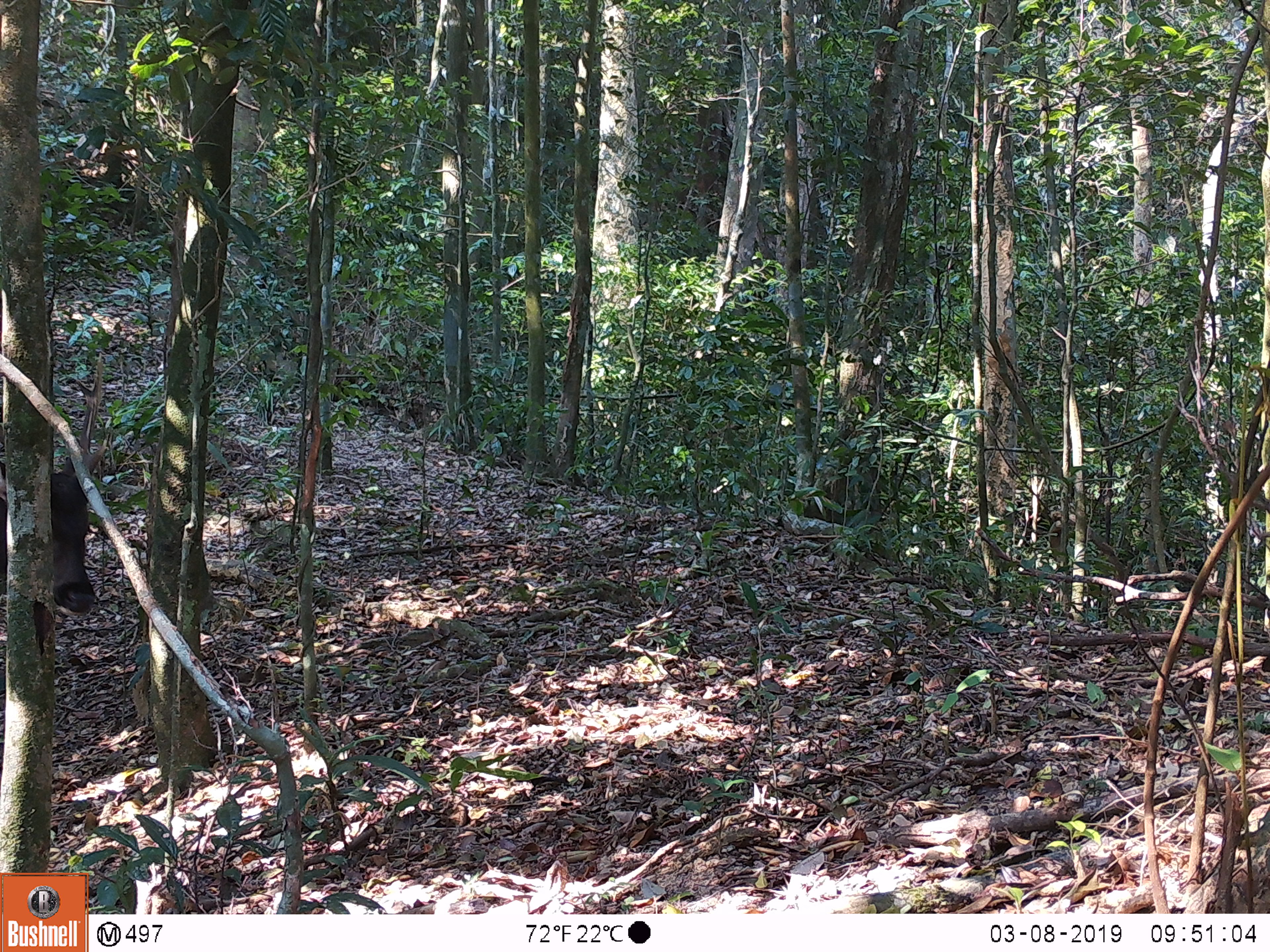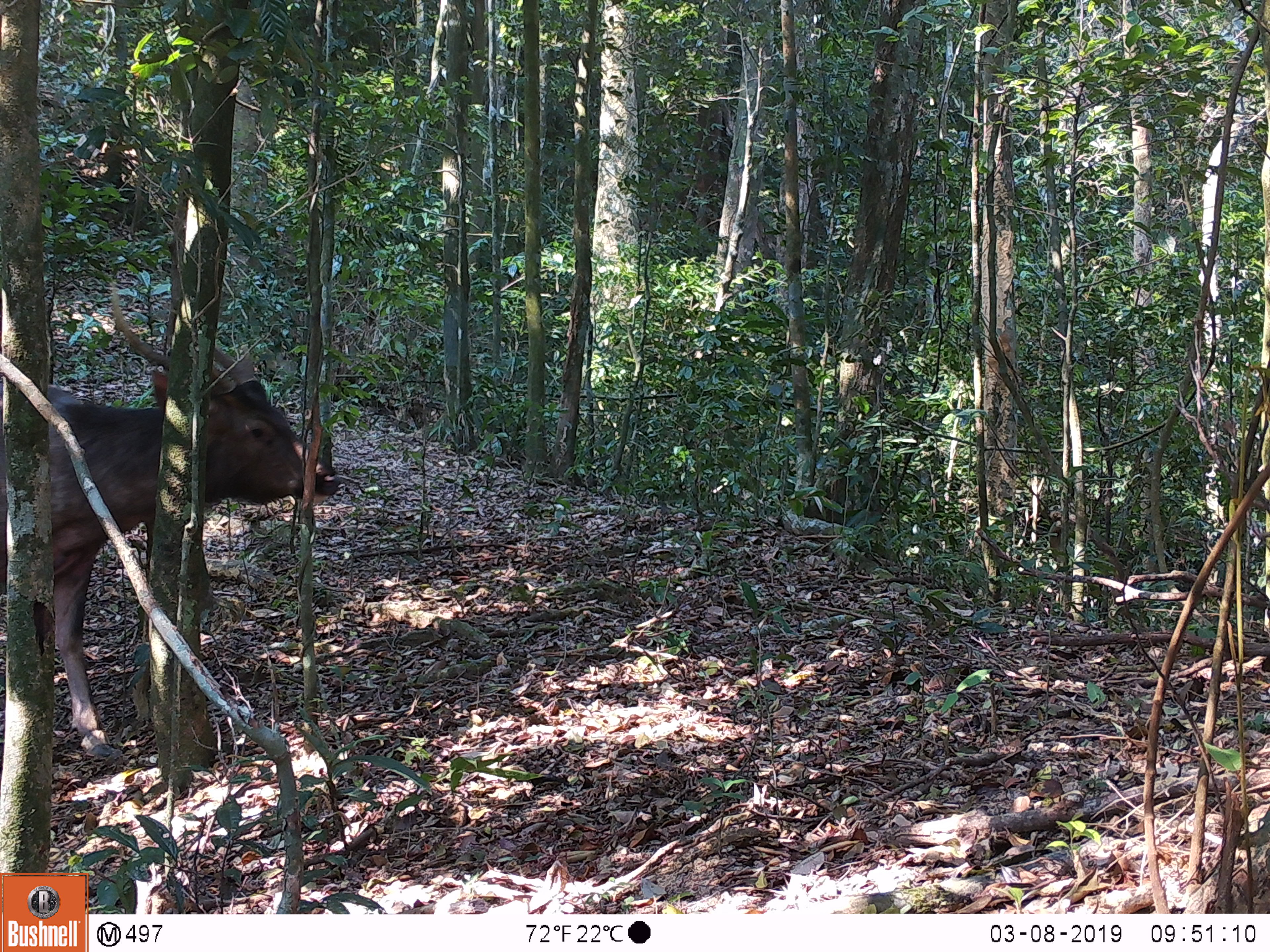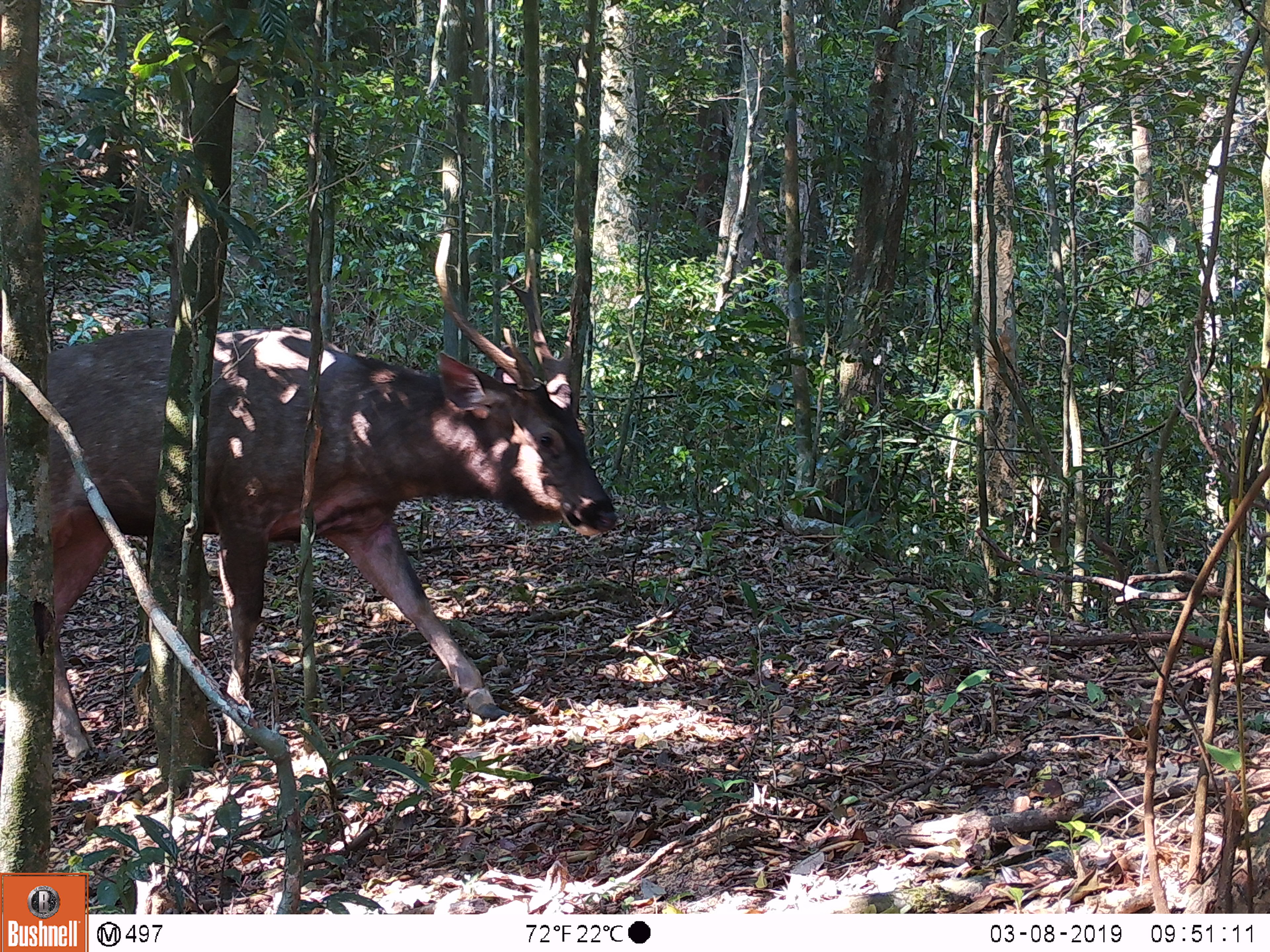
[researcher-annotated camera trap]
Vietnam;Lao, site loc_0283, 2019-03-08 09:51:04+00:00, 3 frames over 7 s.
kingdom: Animalia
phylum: Chordata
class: Mammalia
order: Artiodactyla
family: Cervidae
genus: Rusa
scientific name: Rusa unicolor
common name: sambar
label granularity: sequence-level